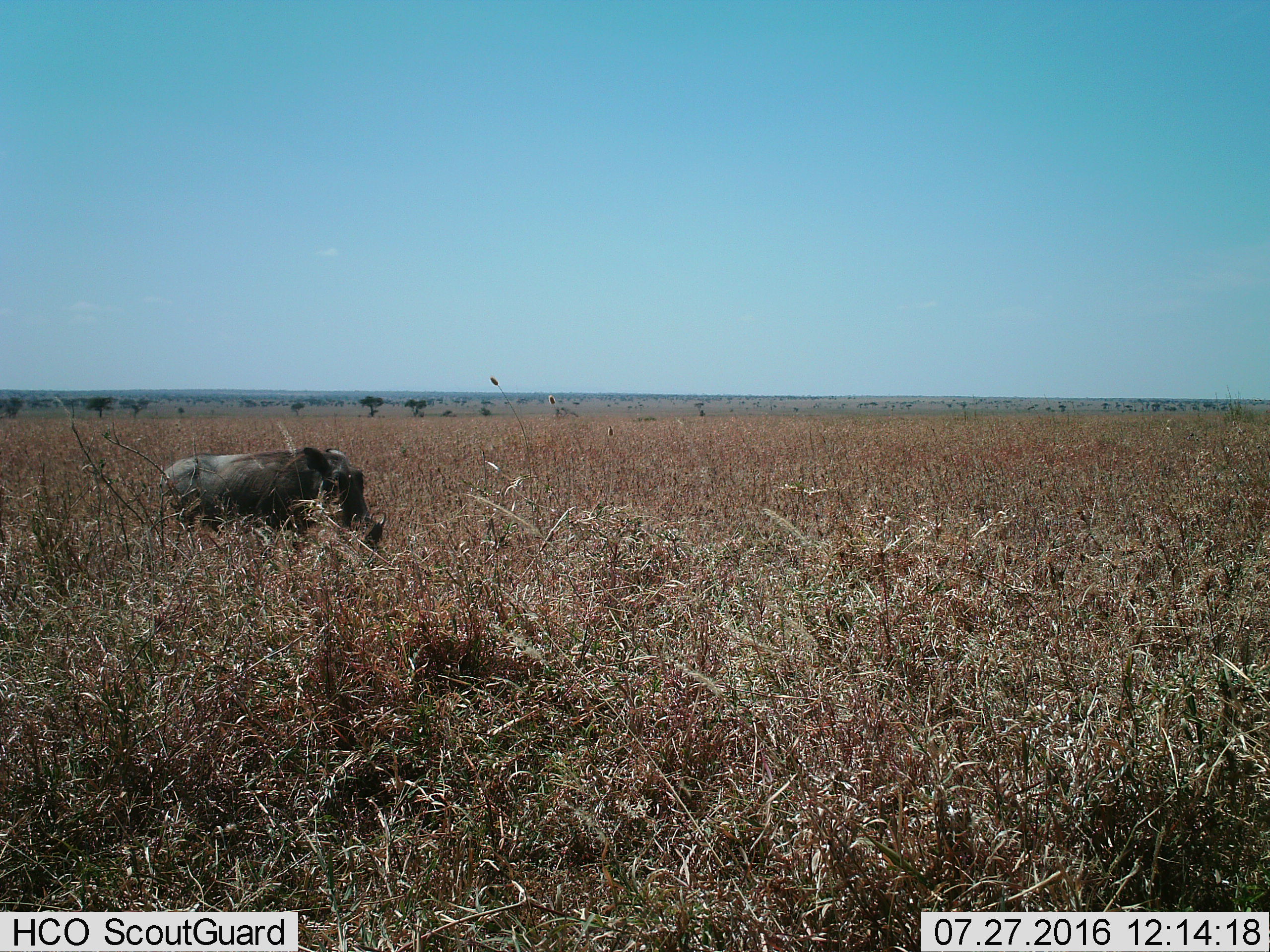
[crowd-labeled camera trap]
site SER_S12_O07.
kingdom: Animalia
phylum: Chordata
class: Mammalia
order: Artiodactyla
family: Suidae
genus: Phacochoerus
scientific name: Phacochoerus africanus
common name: warthog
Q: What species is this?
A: Warthog (Phacochoerus africanus).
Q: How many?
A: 1.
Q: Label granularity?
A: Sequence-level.